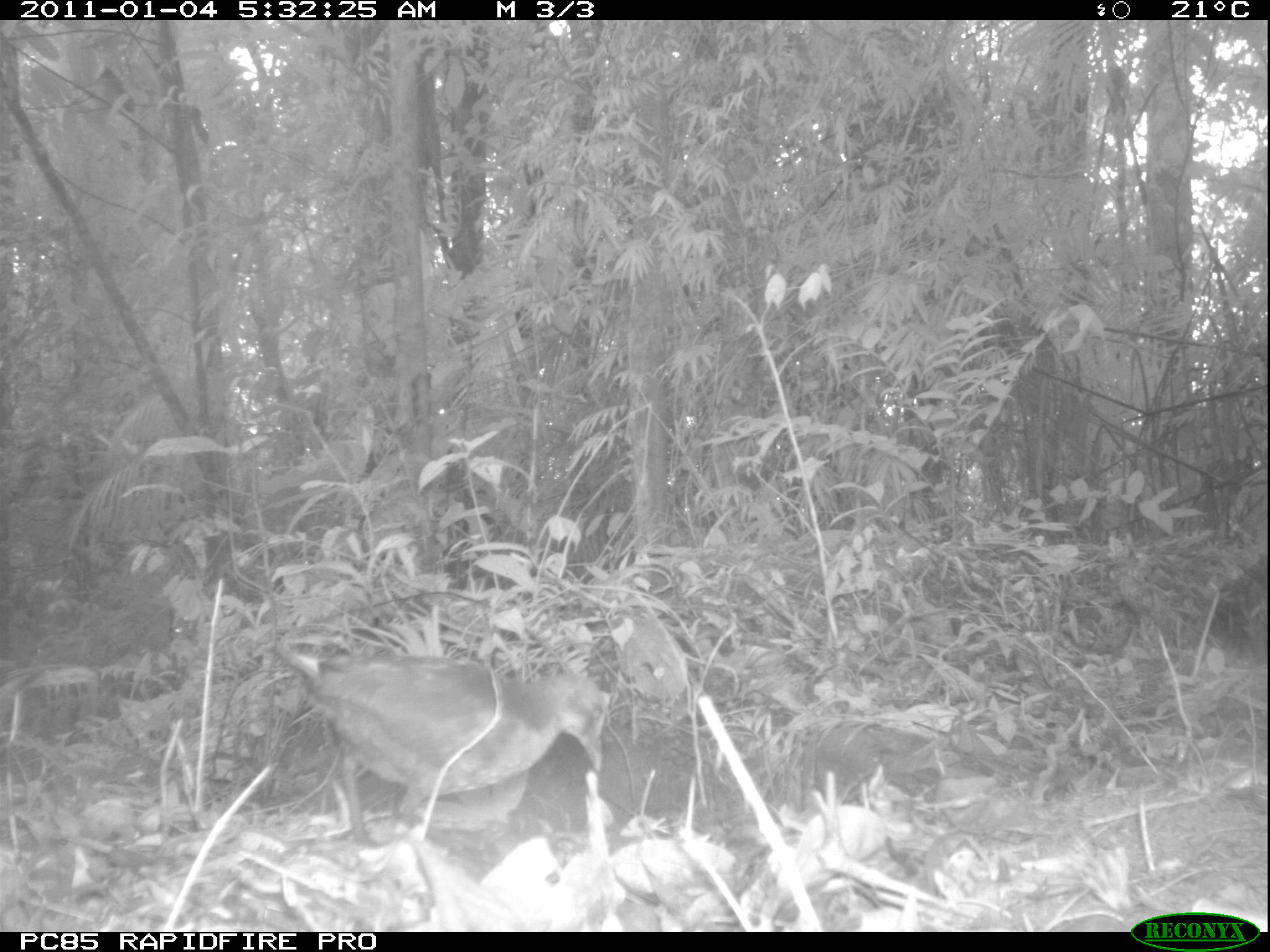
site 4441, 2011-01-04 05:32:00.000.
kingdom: Animalia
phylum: Chordata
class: Aves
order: Gruiformes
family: Sarothruridae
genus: Mentocrex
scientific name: Mentocrex kioloides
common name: madagascar wood rail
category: canirallus kioloides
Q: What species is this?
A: Canirallus kioloides (madagascar wood rail) (Mentocrex kioloides).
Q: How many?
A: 1.